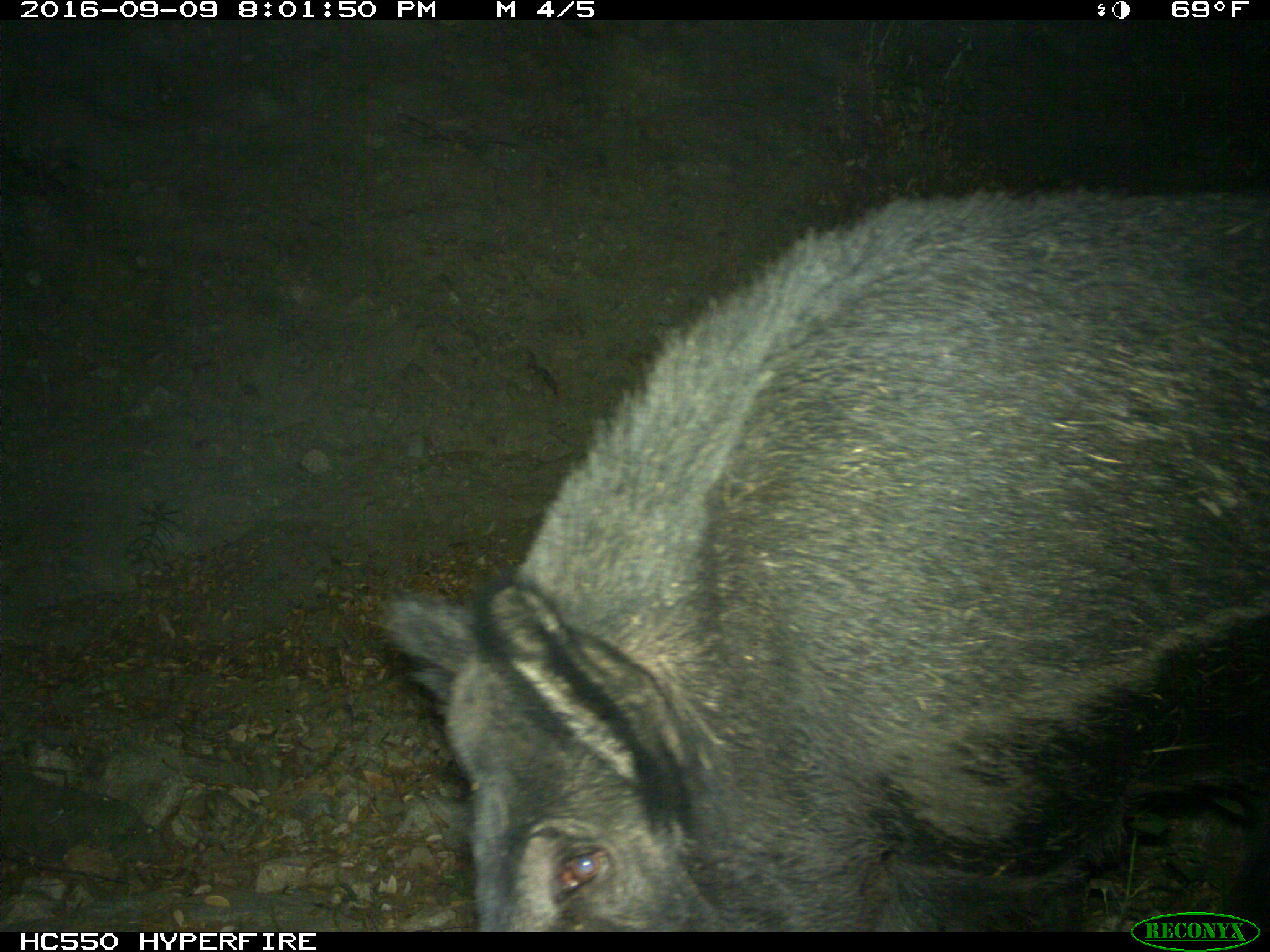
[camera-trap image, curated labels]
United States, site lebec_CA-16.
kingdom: Animalia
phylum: Chordata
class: Mammalia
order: Artiodactyla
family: Suidae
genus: Sus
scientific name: Sus scrofa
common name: wild boar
Sus scrofa (wild boar).